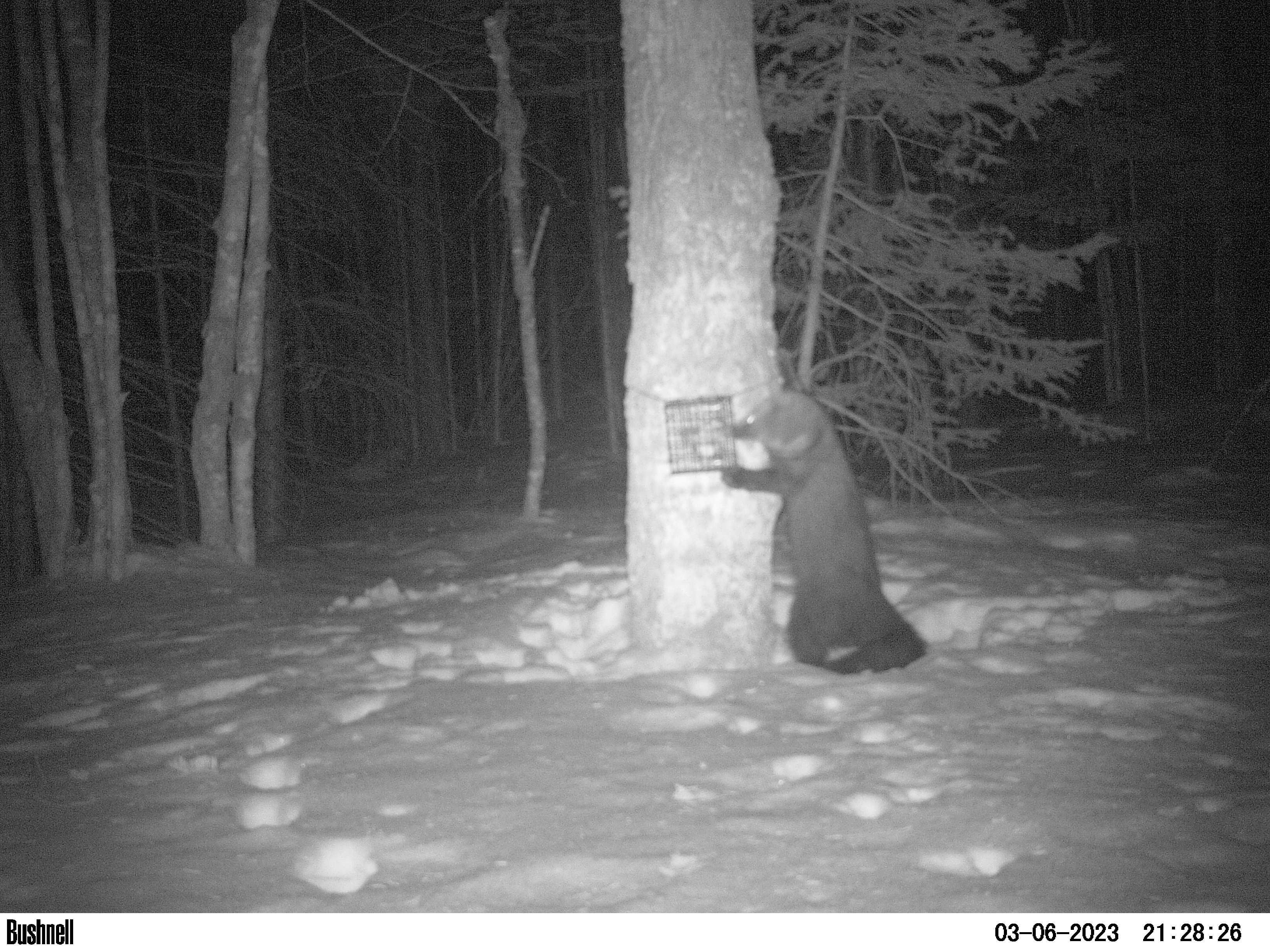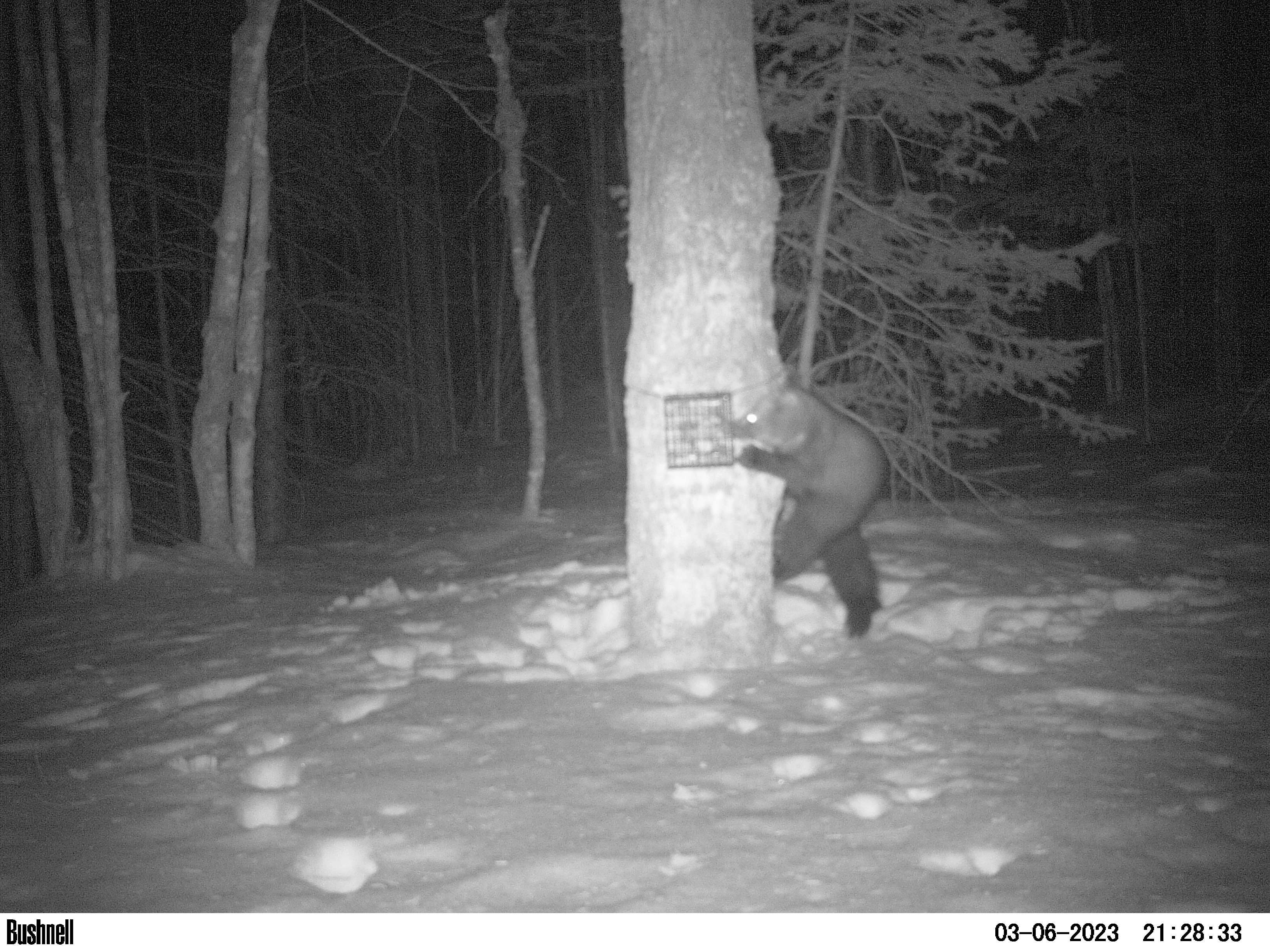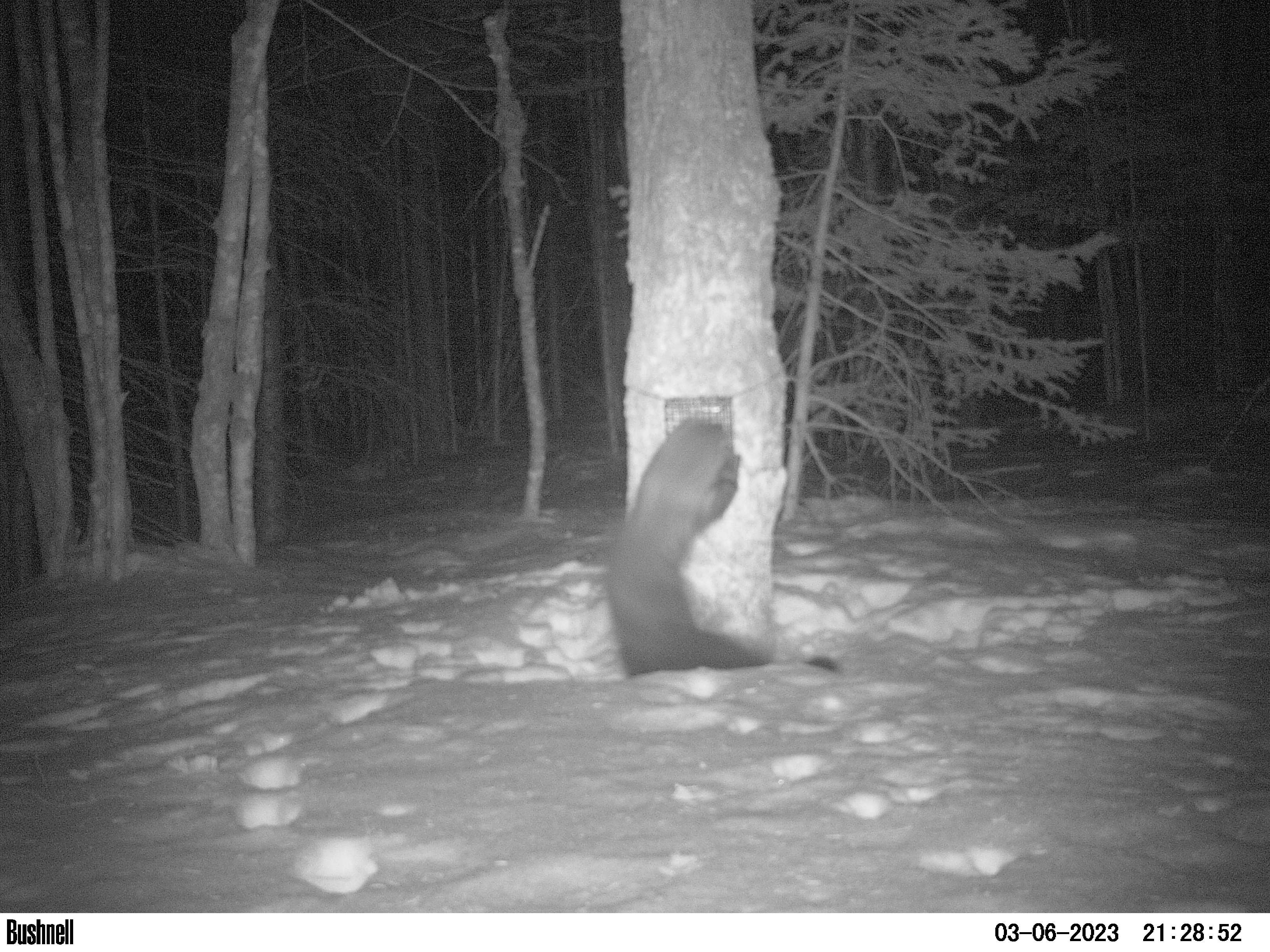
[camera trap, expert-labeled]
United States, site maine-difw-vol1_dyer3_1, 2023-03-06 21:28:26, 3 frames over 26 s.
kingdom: Animalia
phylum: Chordata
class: Mammalia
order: Carnivora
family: Mustelidae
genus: Pekania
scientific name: Pekania pennanti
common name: fisher